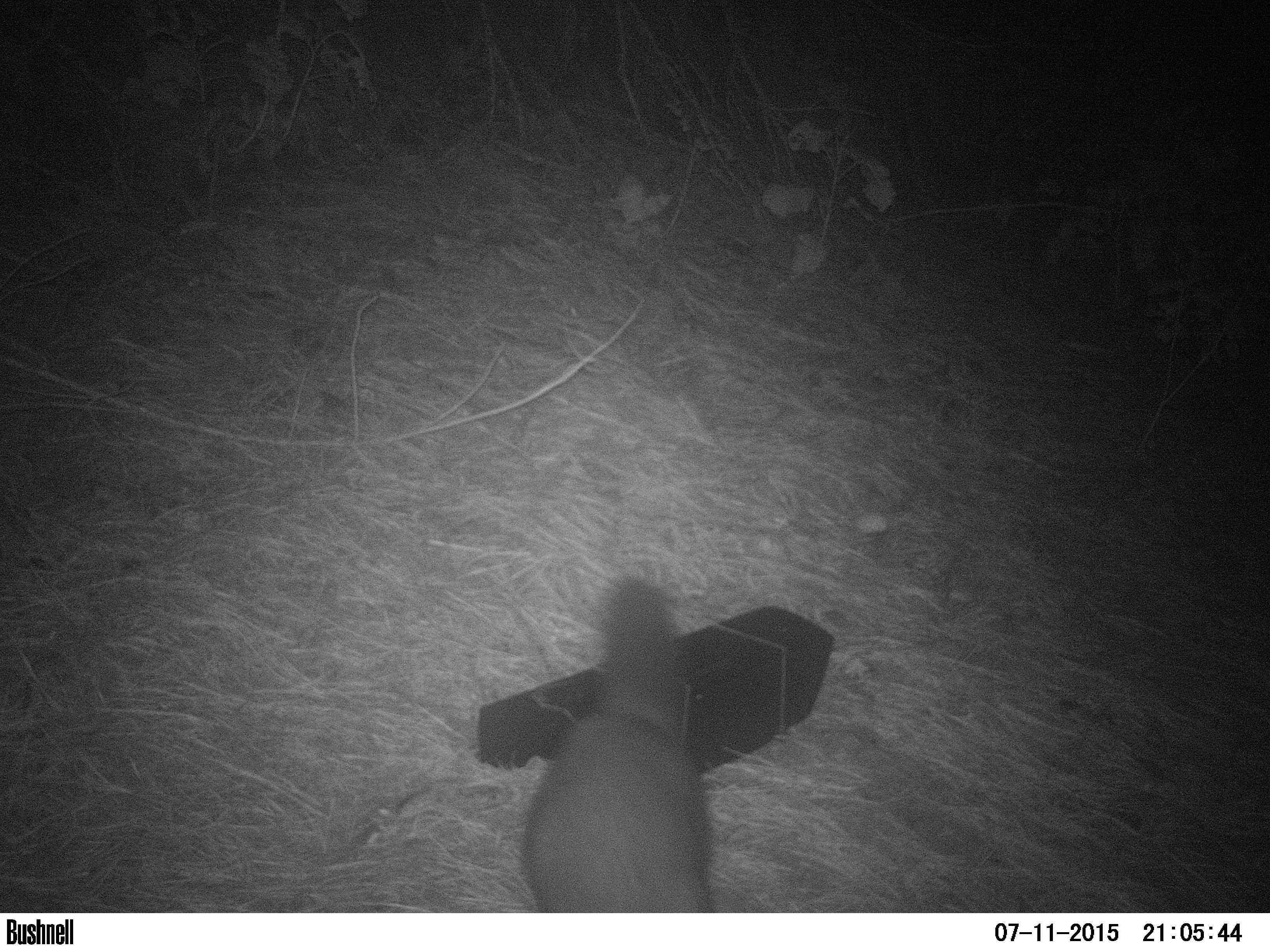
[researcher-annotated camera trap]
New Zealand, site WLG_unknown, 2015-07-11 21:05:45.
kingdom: Animalia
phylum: Chordata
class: Mammalia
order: Diprotodontia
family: Phalangeridae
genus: Trichosurus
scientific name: Trichosurus vulpecula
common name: common brushtail possum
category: possum